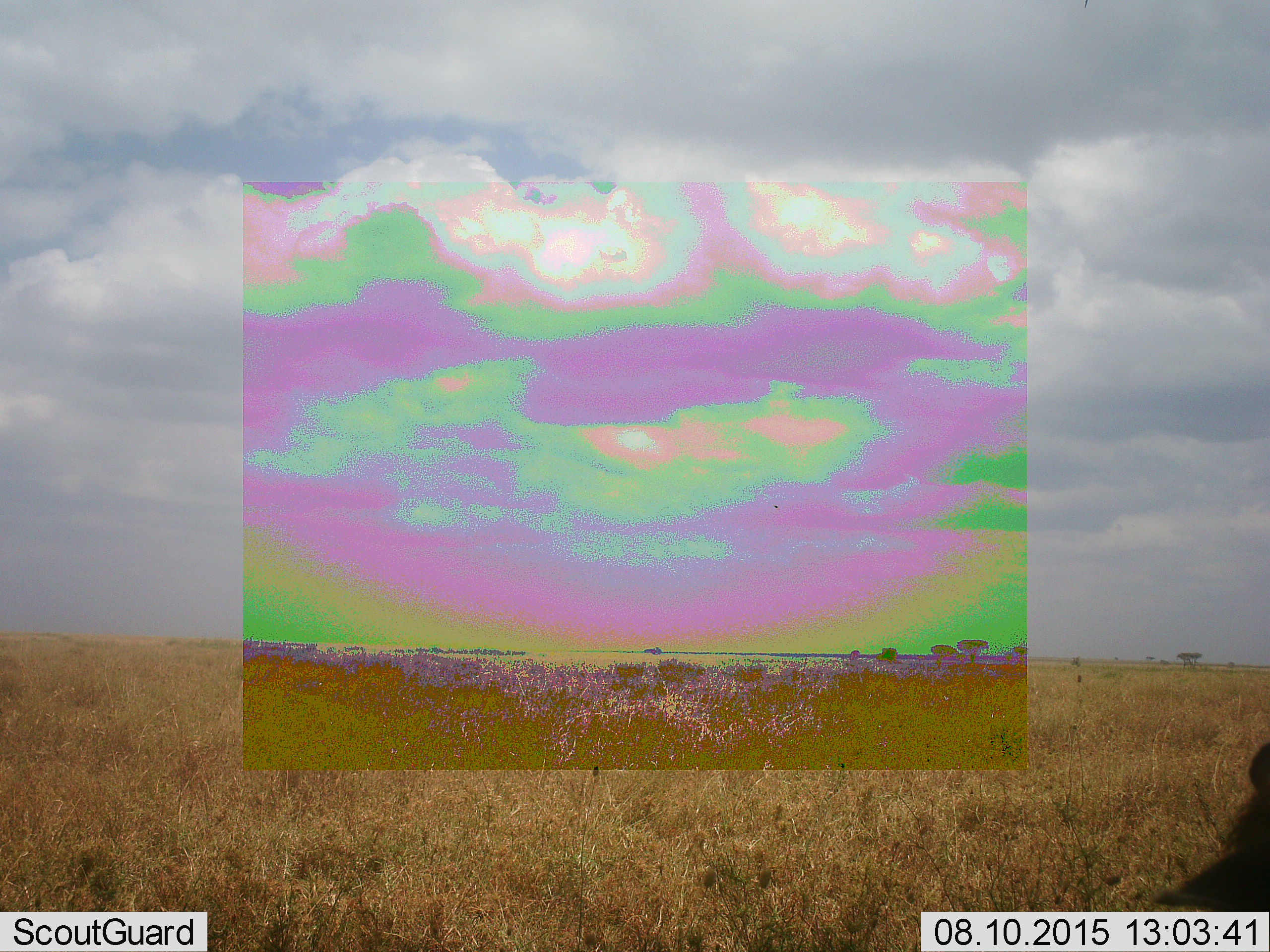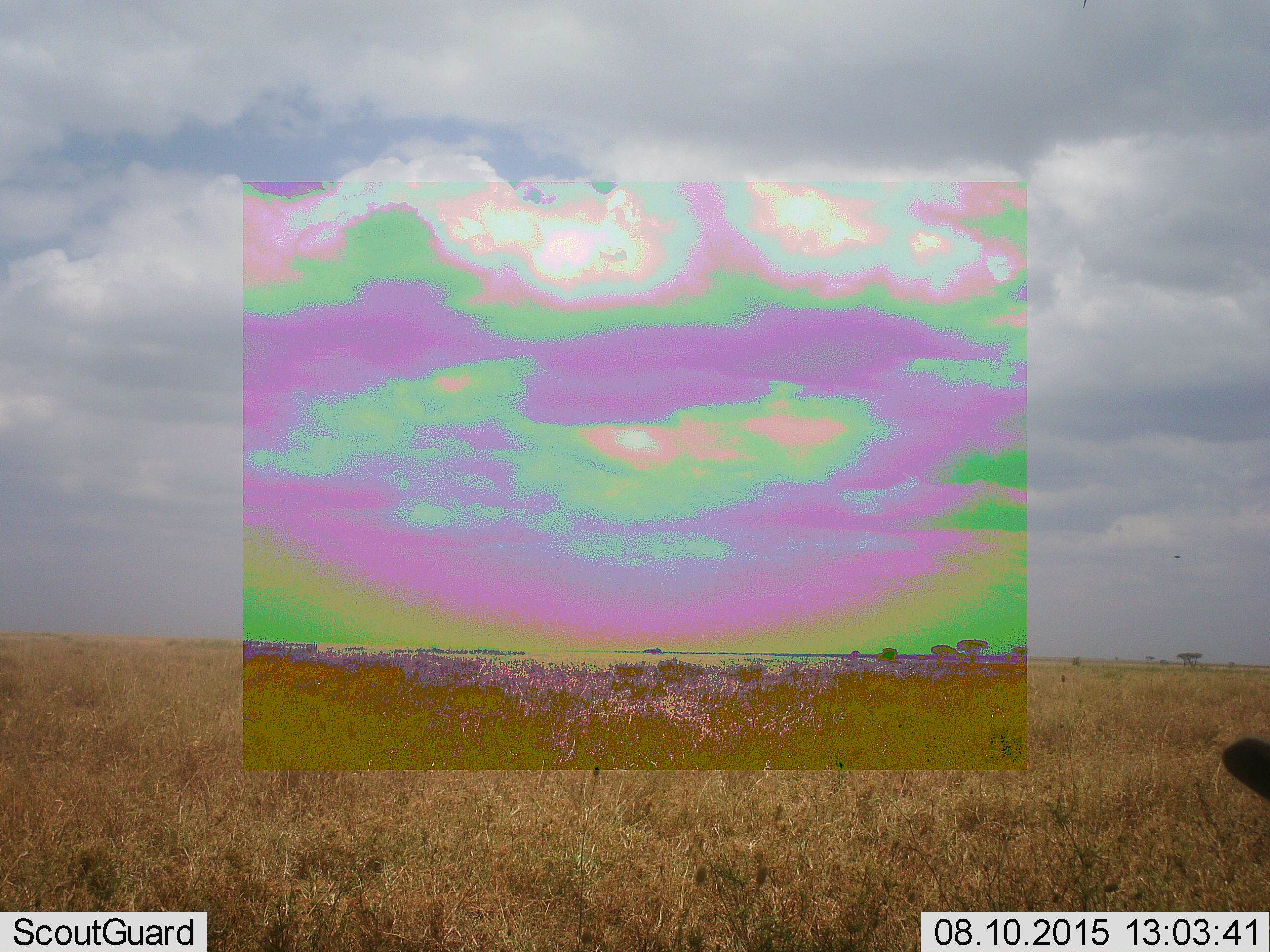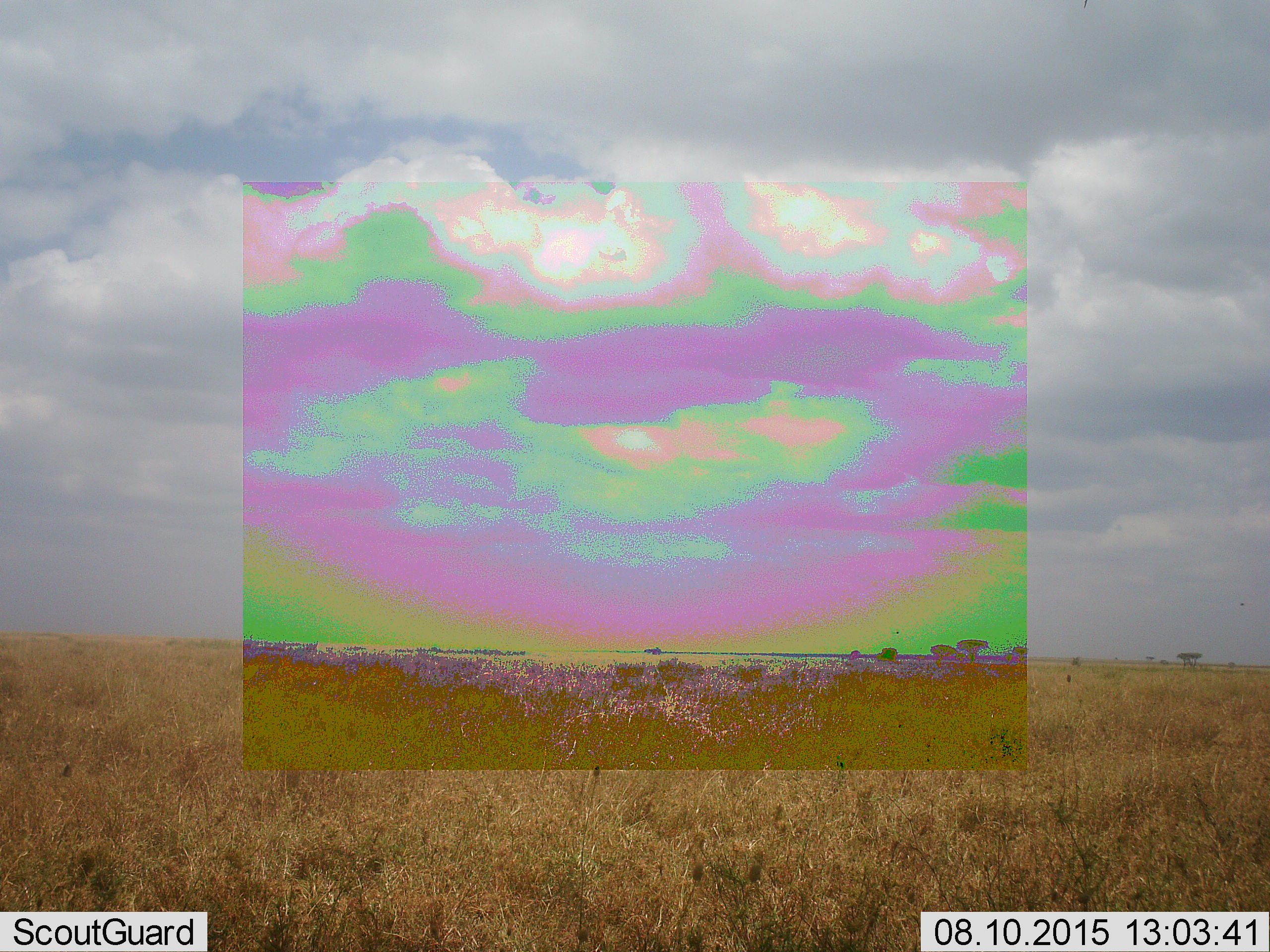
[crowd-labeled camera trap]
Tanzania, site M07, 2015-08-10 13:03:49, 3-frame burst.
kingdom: Animalia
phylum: Chordata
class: Mammalia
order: Carnivora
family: Hyaenidae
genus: Crocuta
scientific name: Crocuta crocuta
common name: spotted hyena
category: hyenaspotted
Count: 1.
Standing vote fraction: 25%.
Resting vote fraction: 12%.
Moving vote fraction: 62%.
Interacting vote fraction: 0%.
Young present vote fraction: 0%.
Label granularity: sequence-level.